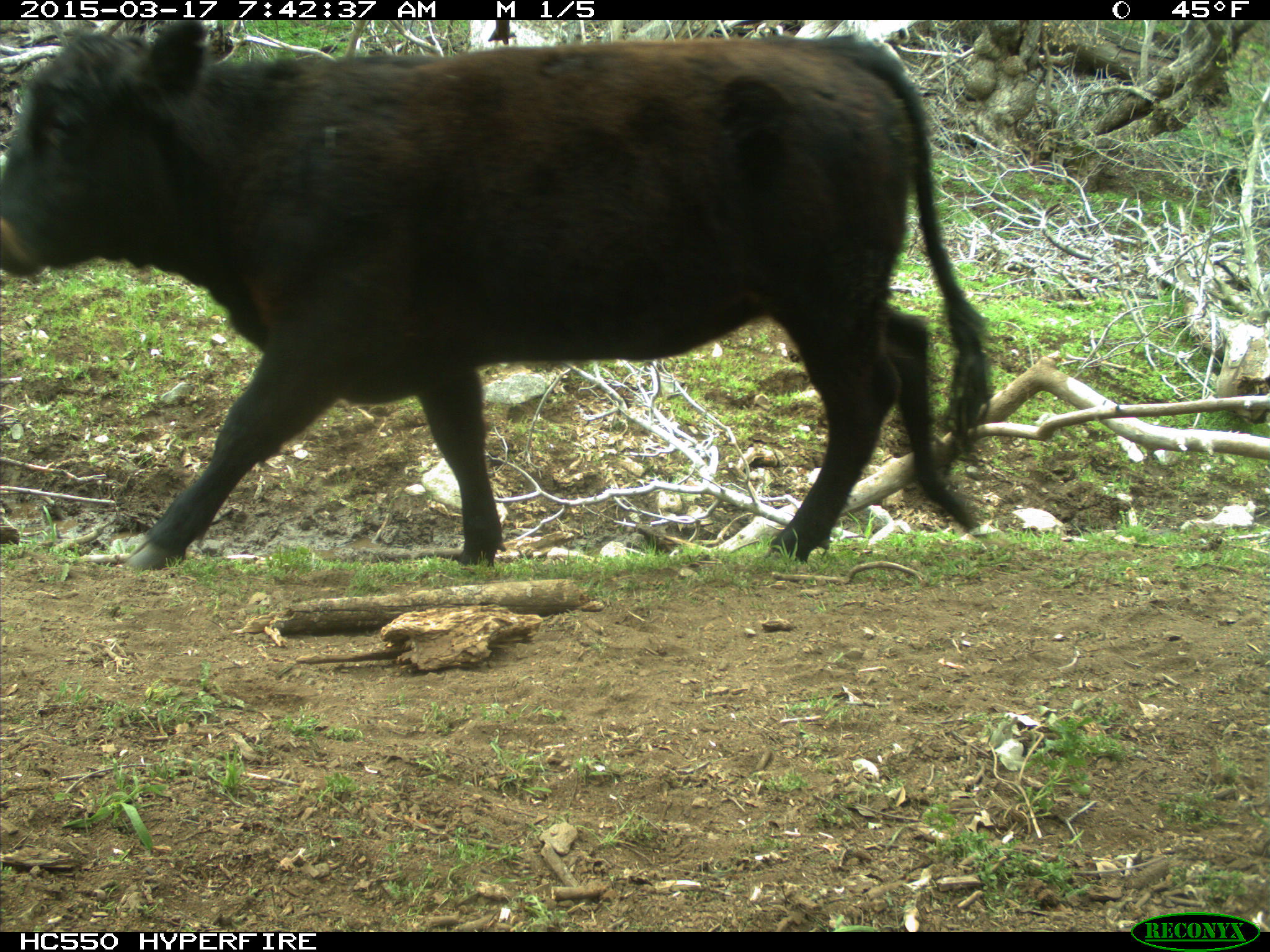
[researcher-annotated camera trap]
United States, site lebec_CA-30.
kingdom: Animalia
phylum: Chordata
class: Mammalia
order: Artiodactyla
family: Bovidae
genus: Bos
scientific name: Bos taurus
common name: domestic cow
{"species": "Bos taurus (domestic cow)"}